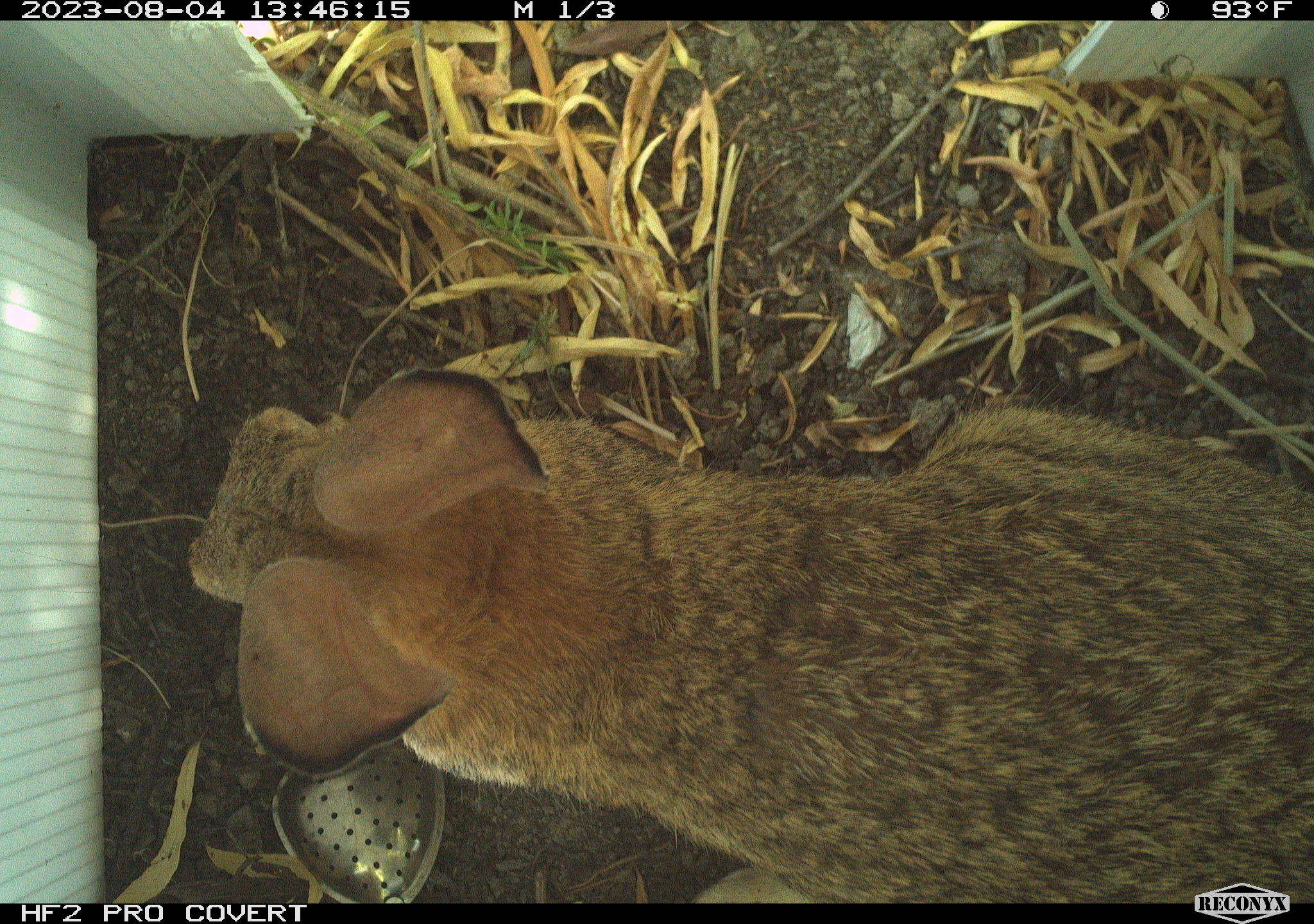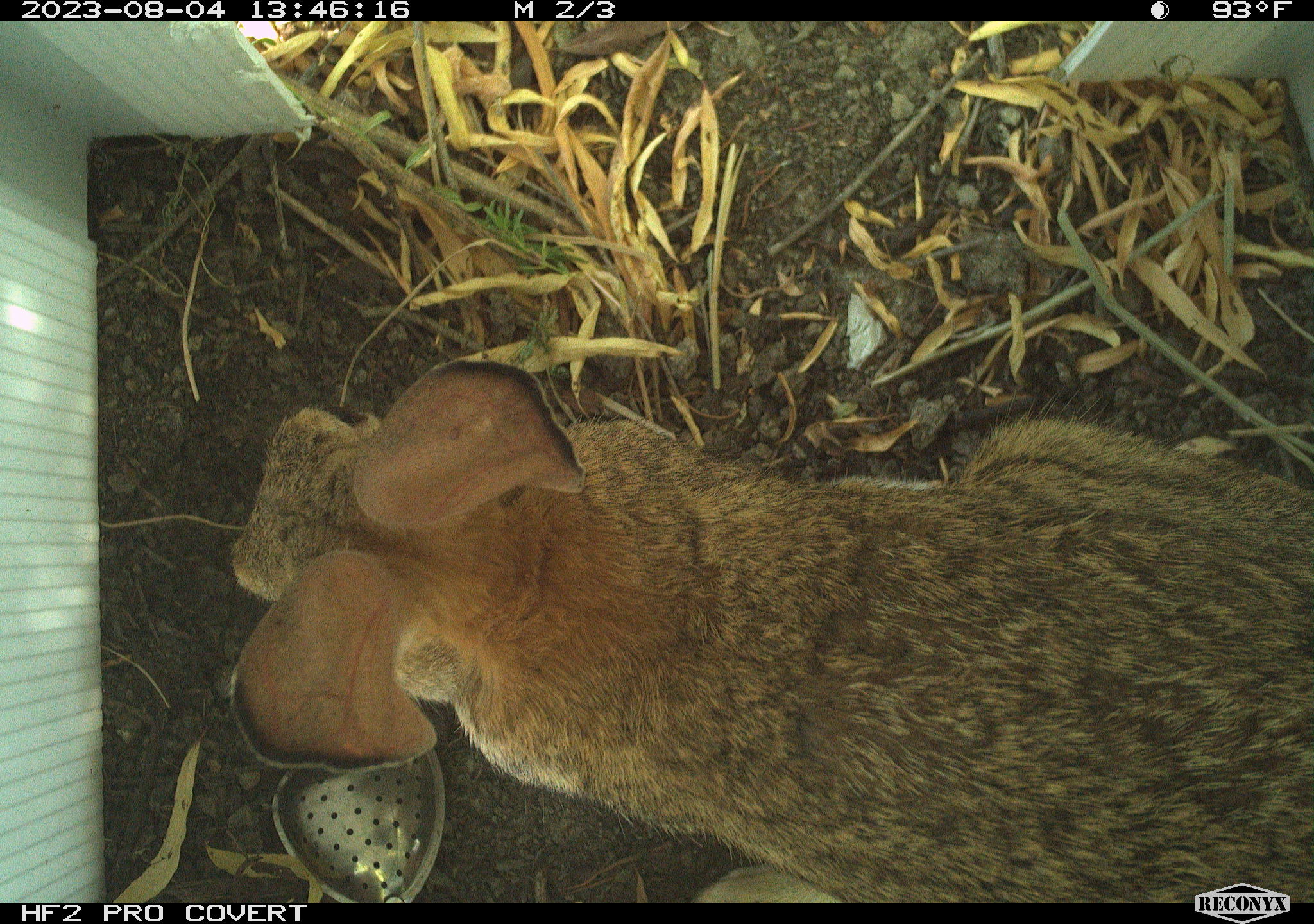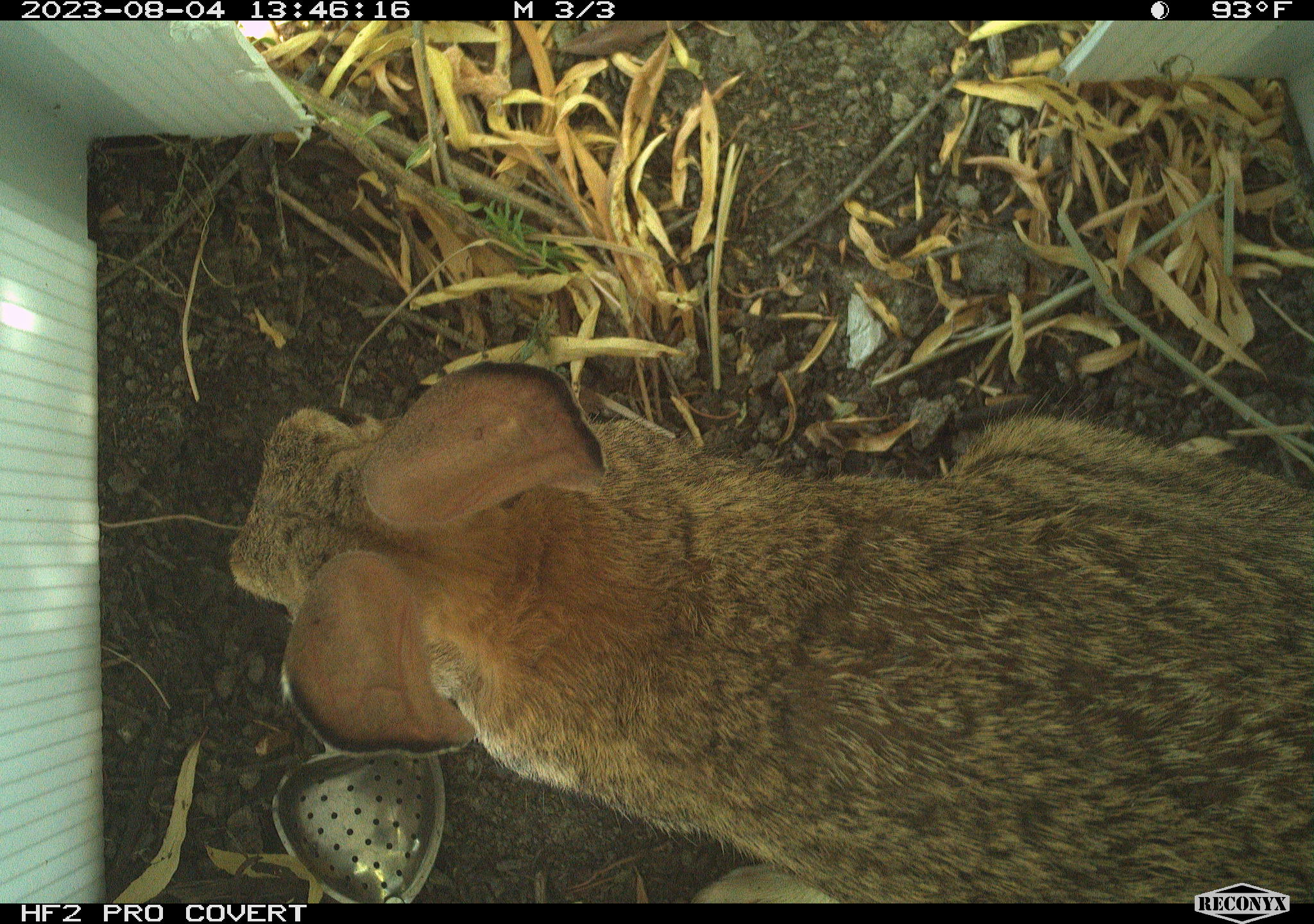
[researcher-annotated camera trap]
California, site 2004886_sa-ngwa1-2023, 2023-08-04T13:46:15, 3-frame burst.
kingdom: Animalia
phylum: Chordata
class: Mammalia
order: Lagomorpha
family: Leporidae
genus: Sylvilagus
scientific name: Sylvilagus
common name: cottontail rabbits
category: sylvilagus species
Sylvilagus species (cottontail rabbits) (Sylvilagus).